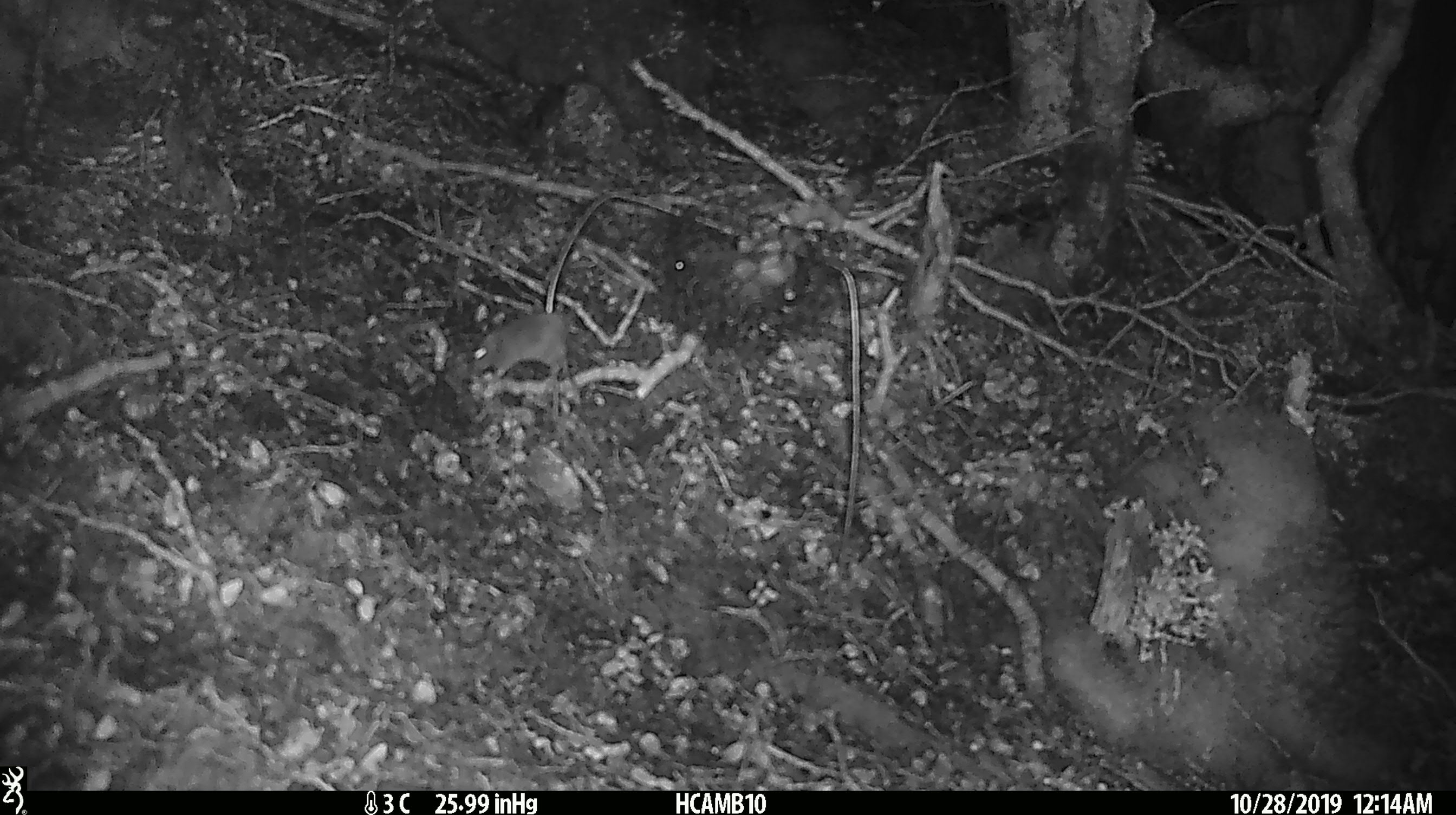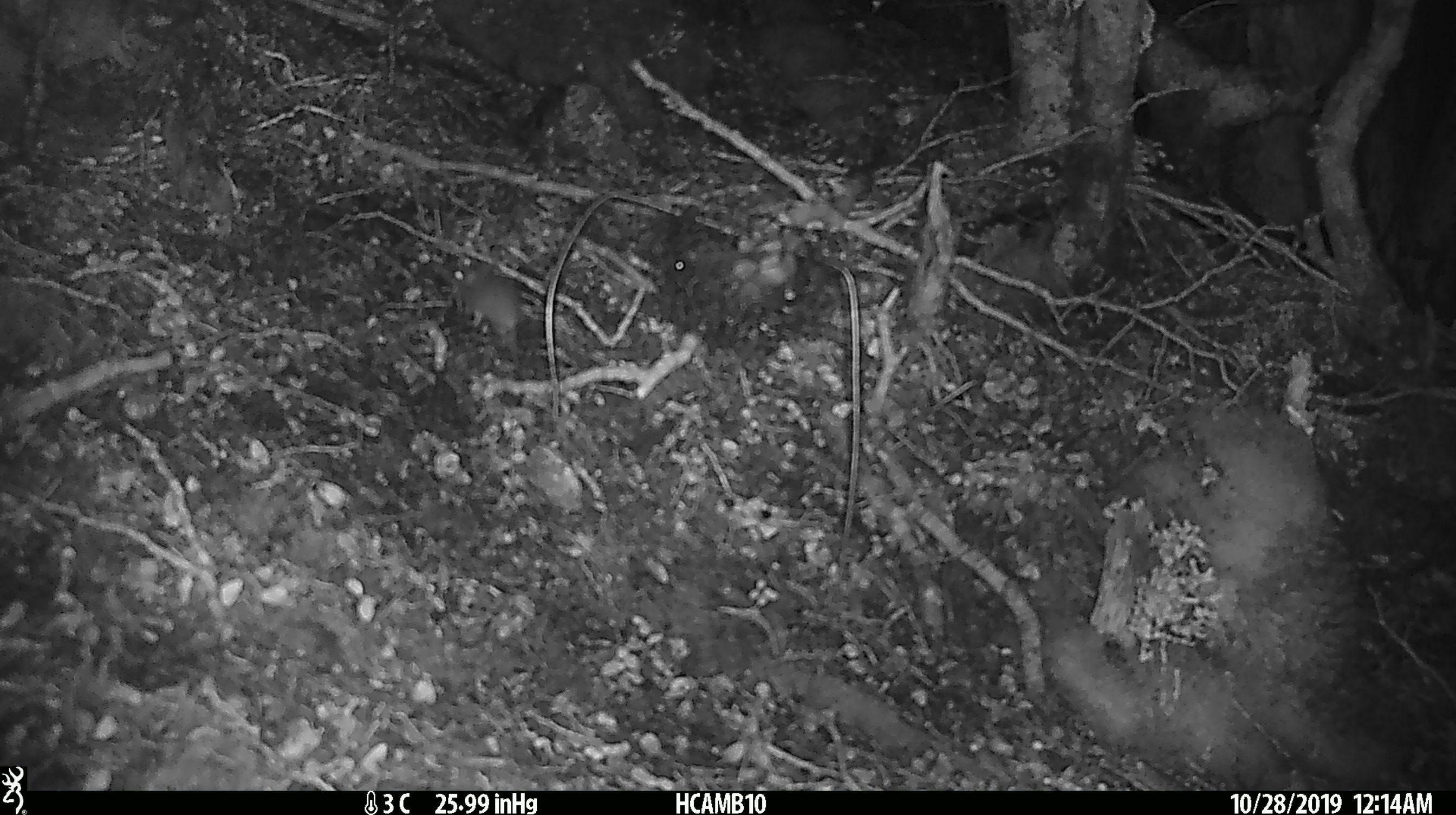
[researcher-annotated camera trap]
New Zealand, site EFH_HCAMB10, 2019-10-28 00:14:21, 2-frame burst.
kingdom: Animalia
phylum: Chordata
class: Mammalia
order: Rodentia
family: Muridae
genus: Mus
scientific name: Mus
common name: mouse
Mouse (Mus).